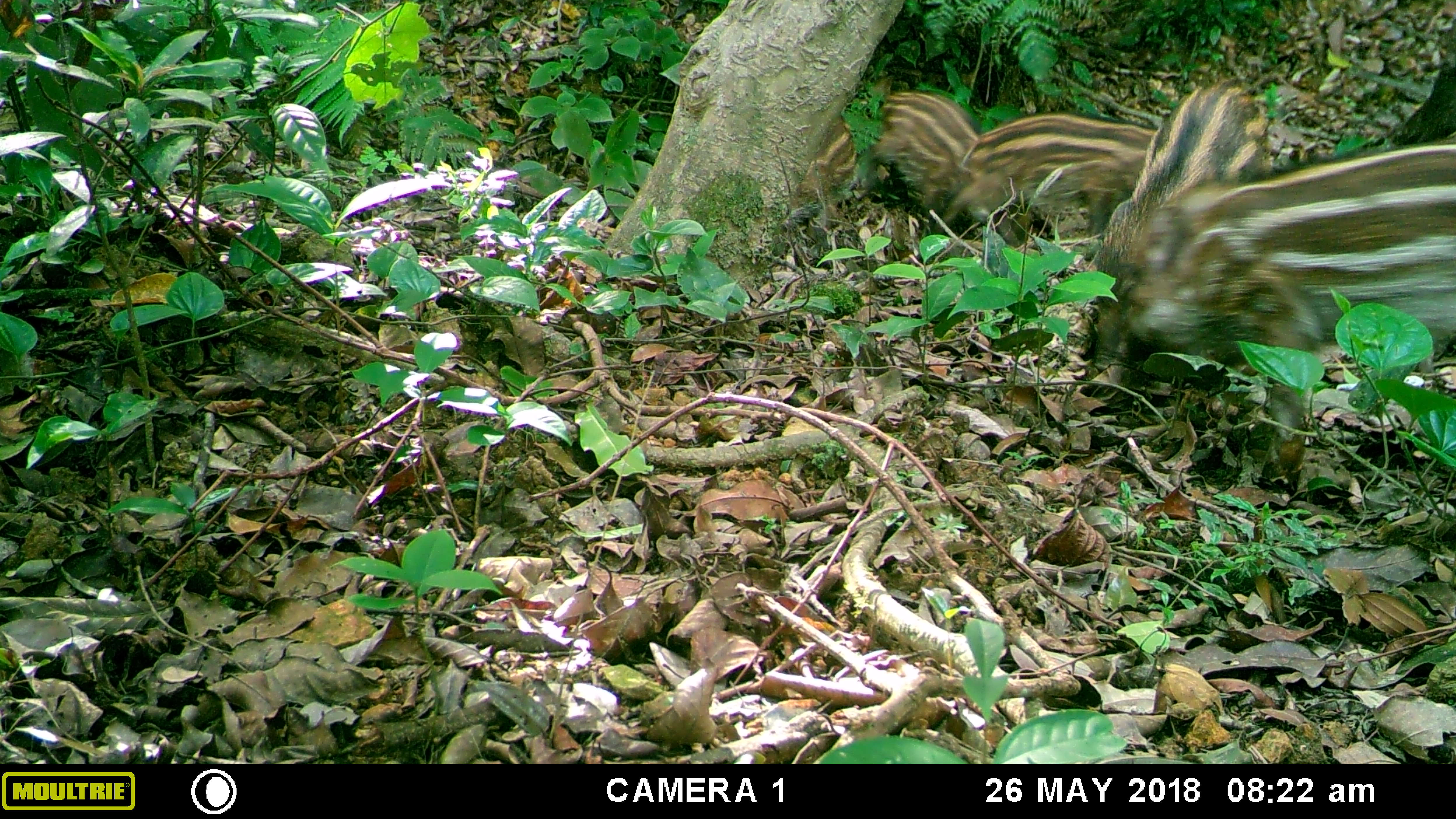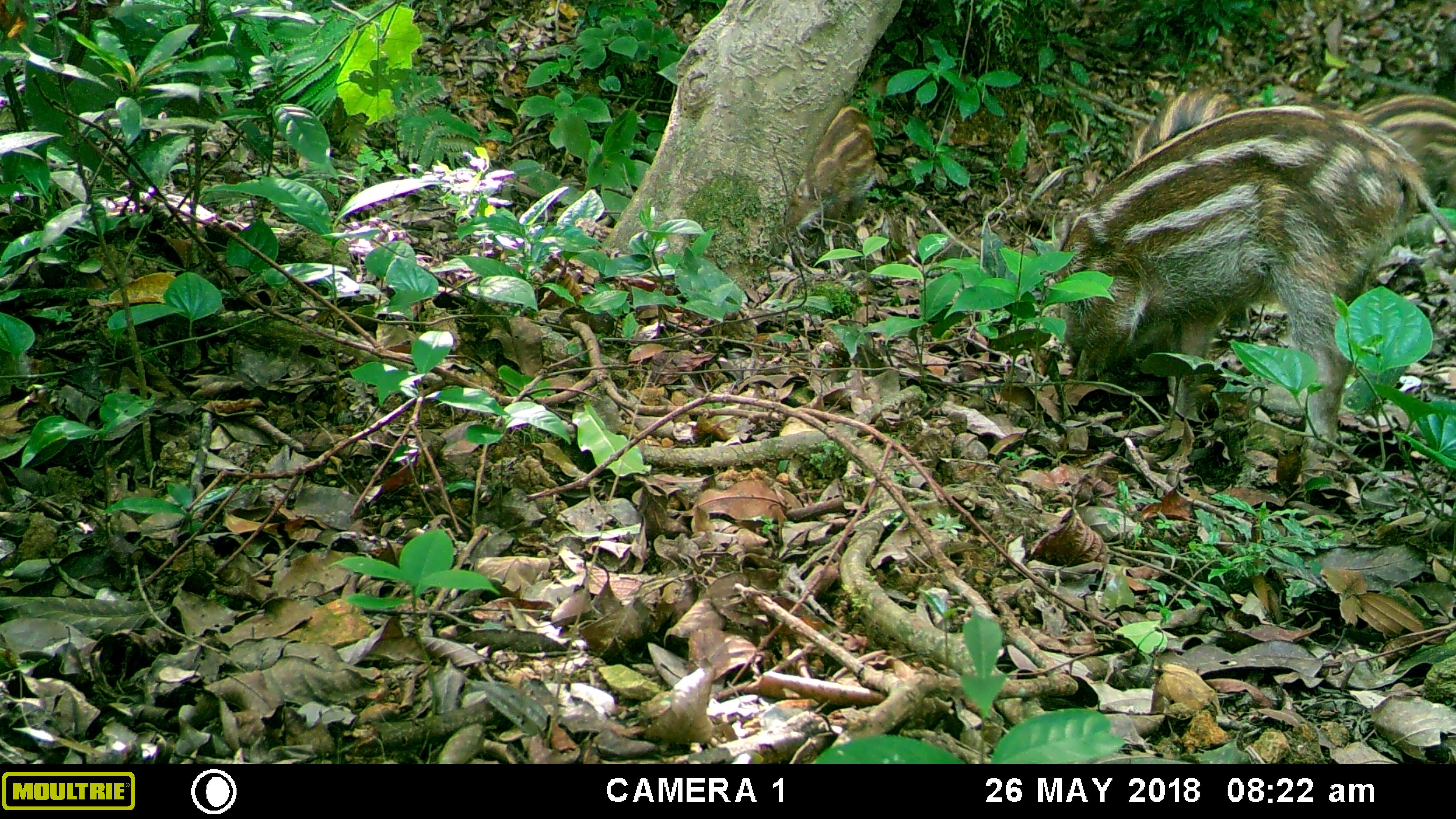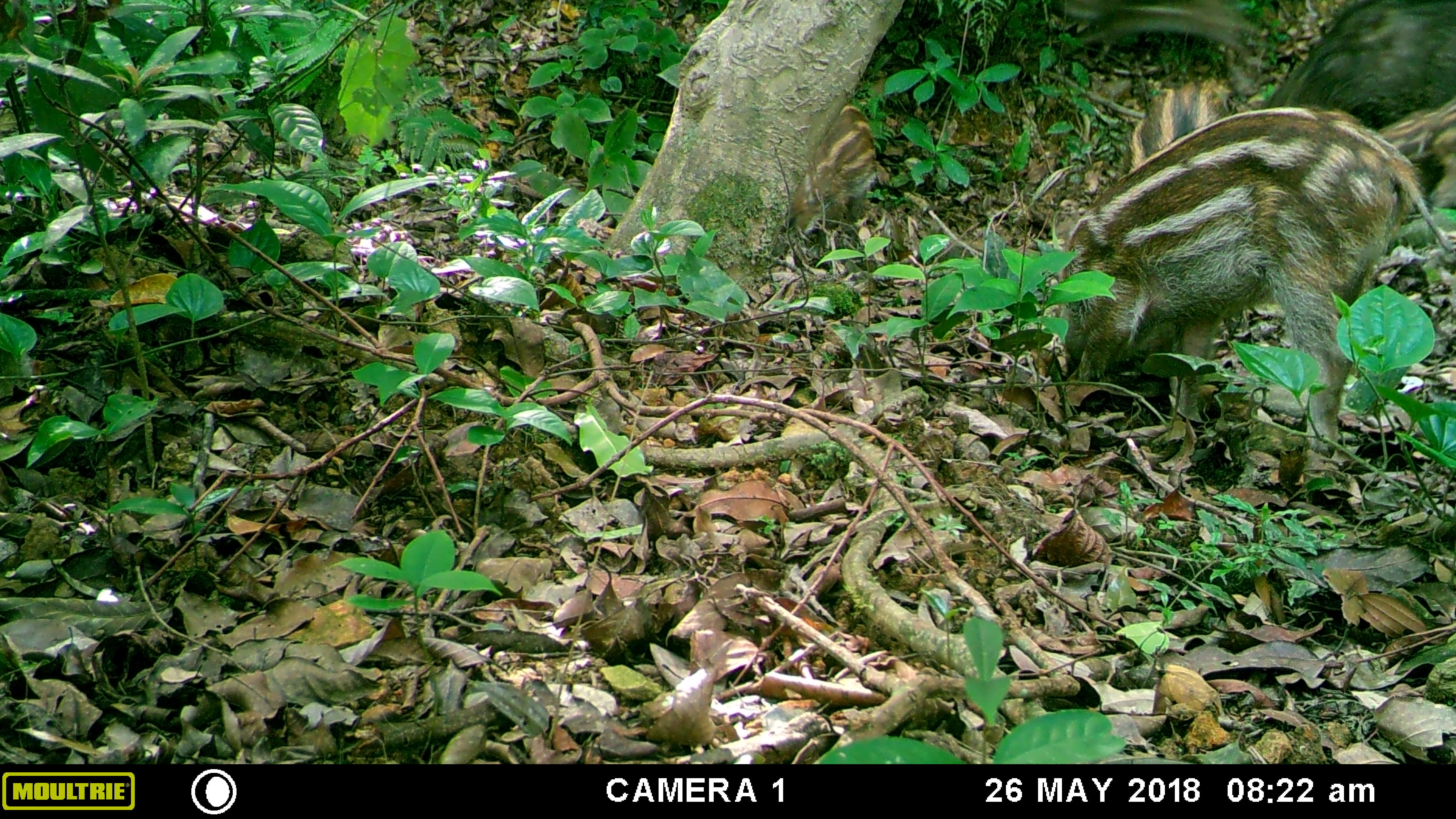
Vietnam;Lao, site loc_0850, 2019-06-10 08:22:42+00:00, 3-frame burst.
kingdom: Animalia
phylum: Chordata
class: Mammalia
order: Artiodactyla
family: Suidae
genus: Sus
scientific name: Sus scrofa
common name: eurasian wild pig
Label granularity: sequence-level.